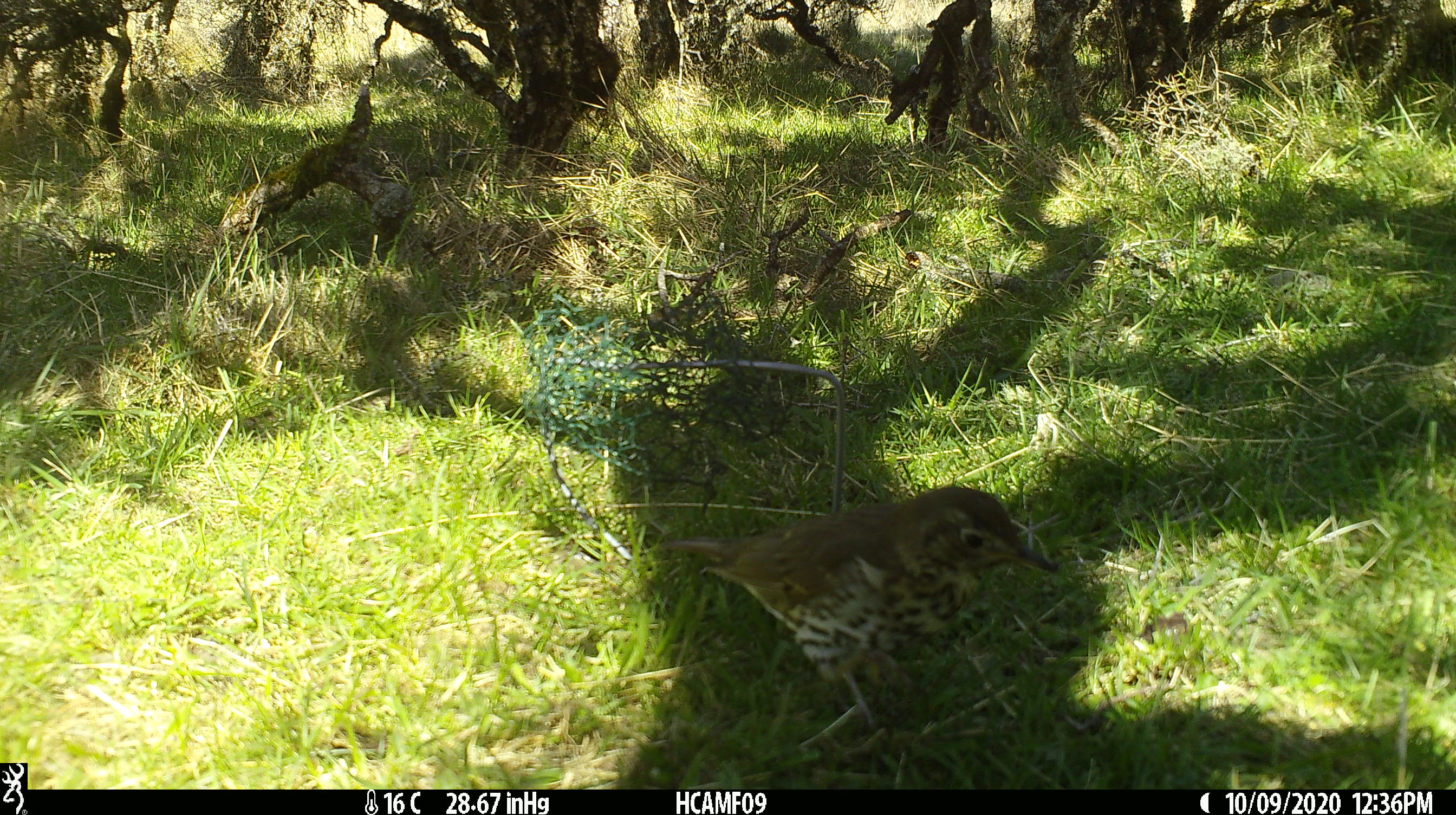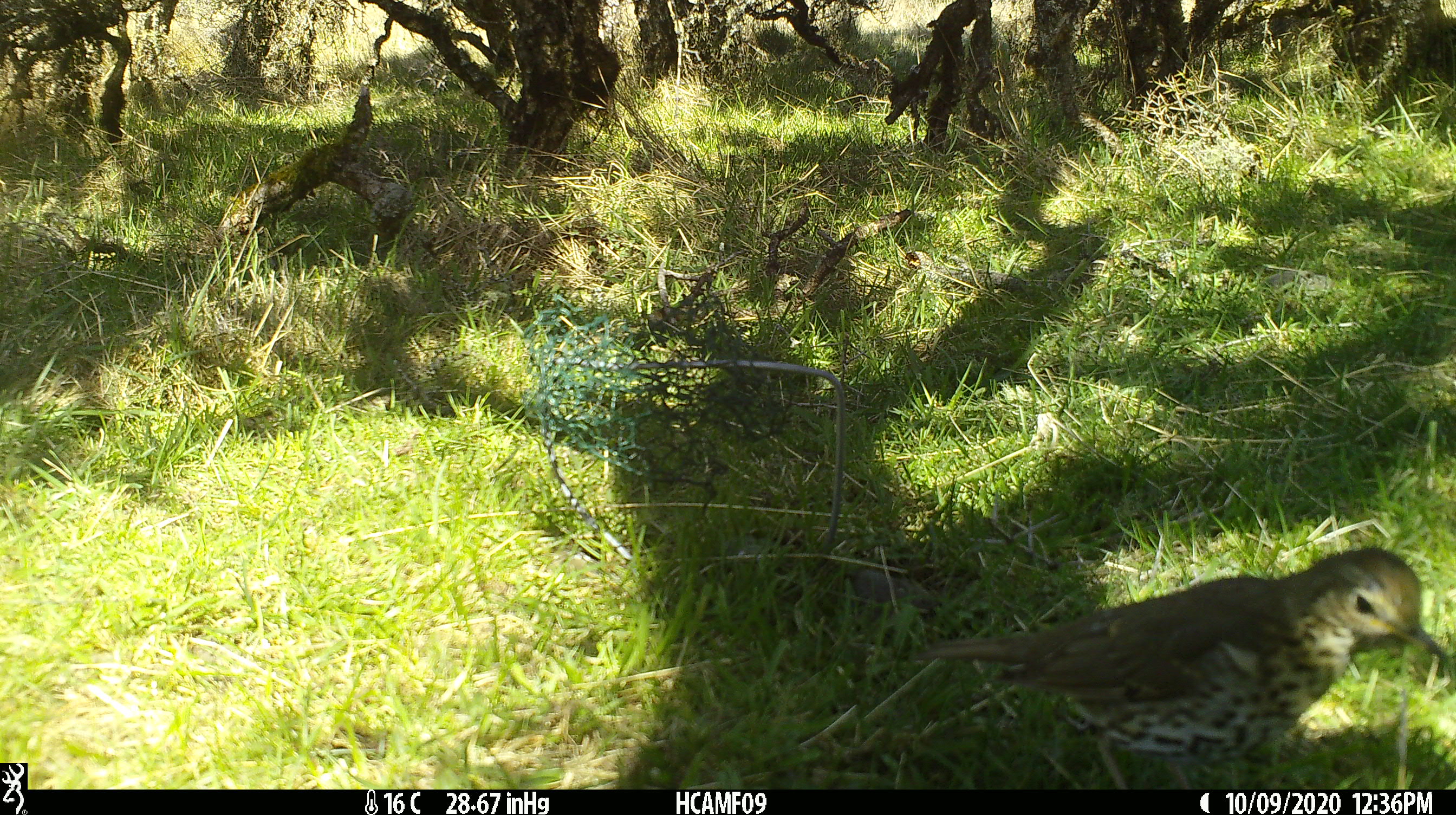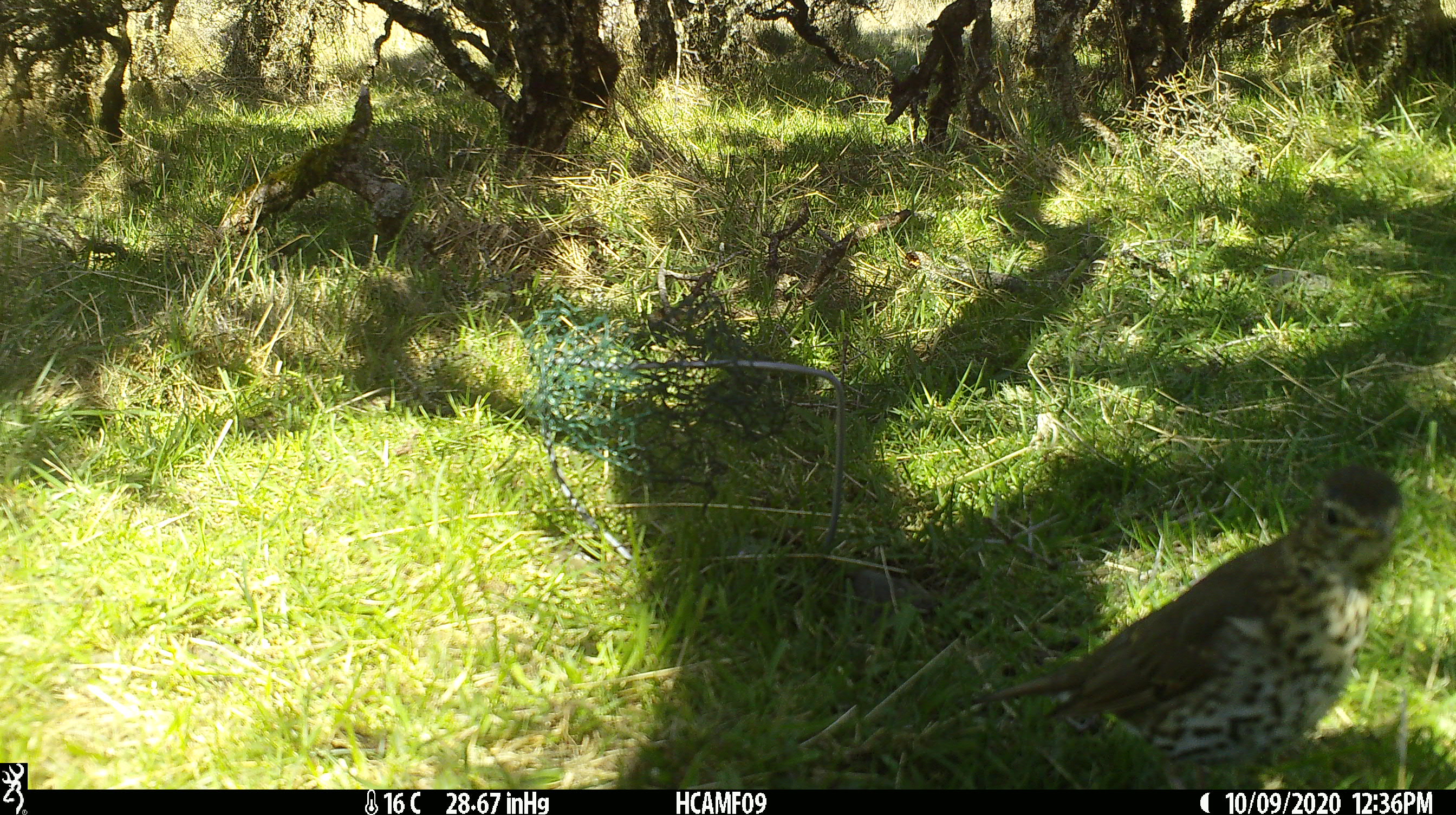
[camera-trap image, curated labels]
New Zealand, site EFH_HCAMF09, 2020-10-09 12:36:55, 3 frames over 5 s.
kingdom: Animalia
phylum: Chordata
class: Aves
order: Passeriformes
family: Turdidae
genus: Turdus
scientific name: Turdus philomelos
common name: song thrush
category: thrush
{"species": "thrush (song thrush) (Turdus philomelos)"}